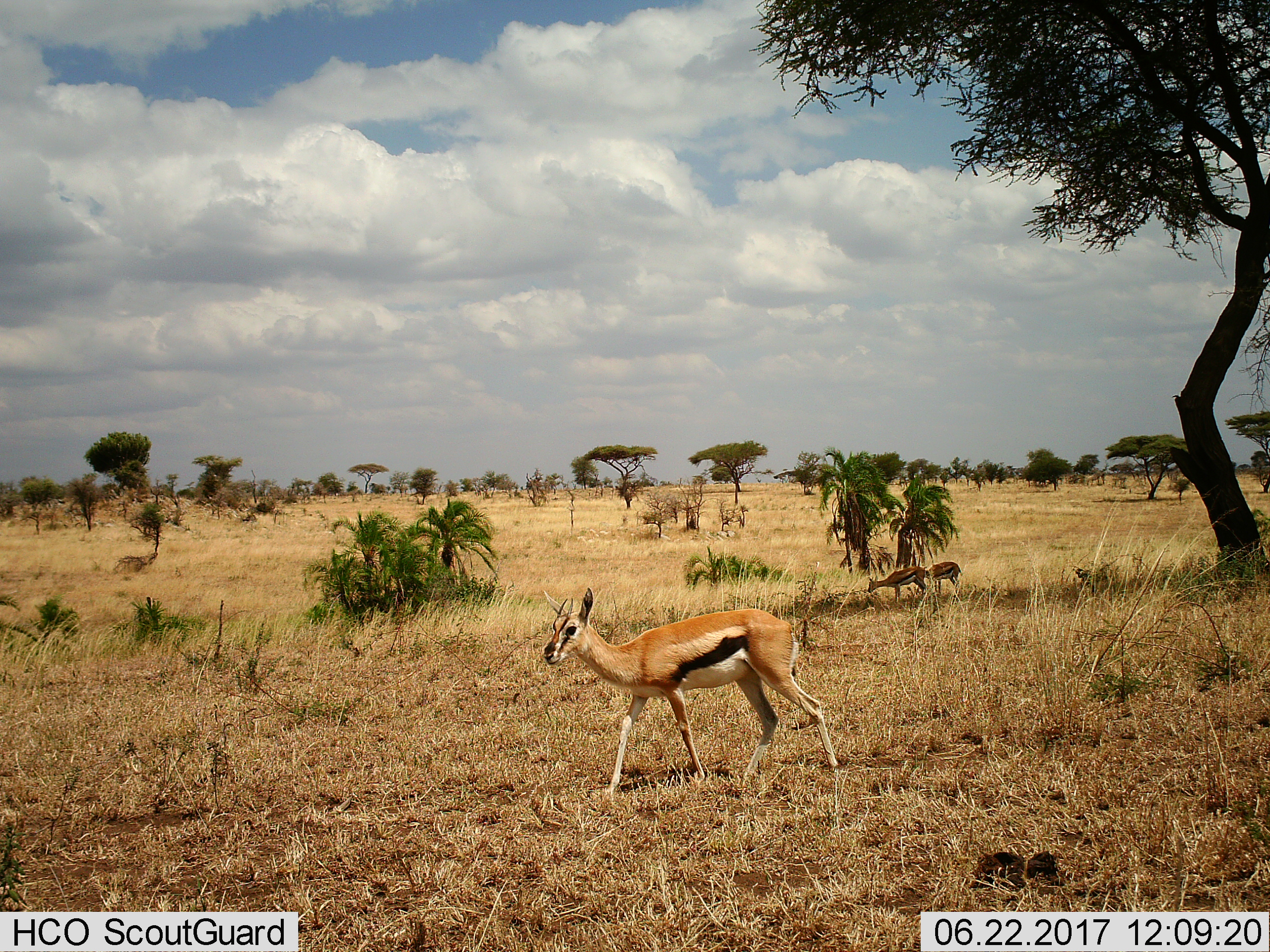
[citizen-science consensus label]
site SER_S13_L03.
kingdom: Animalia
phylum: Chordata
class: Mammalia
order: Artiodactyla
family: Bovidae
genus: Eudorcas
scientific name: Eudorcas thomsonii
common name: thomson's gazelle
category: gazellethomsons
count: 3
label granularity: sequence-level